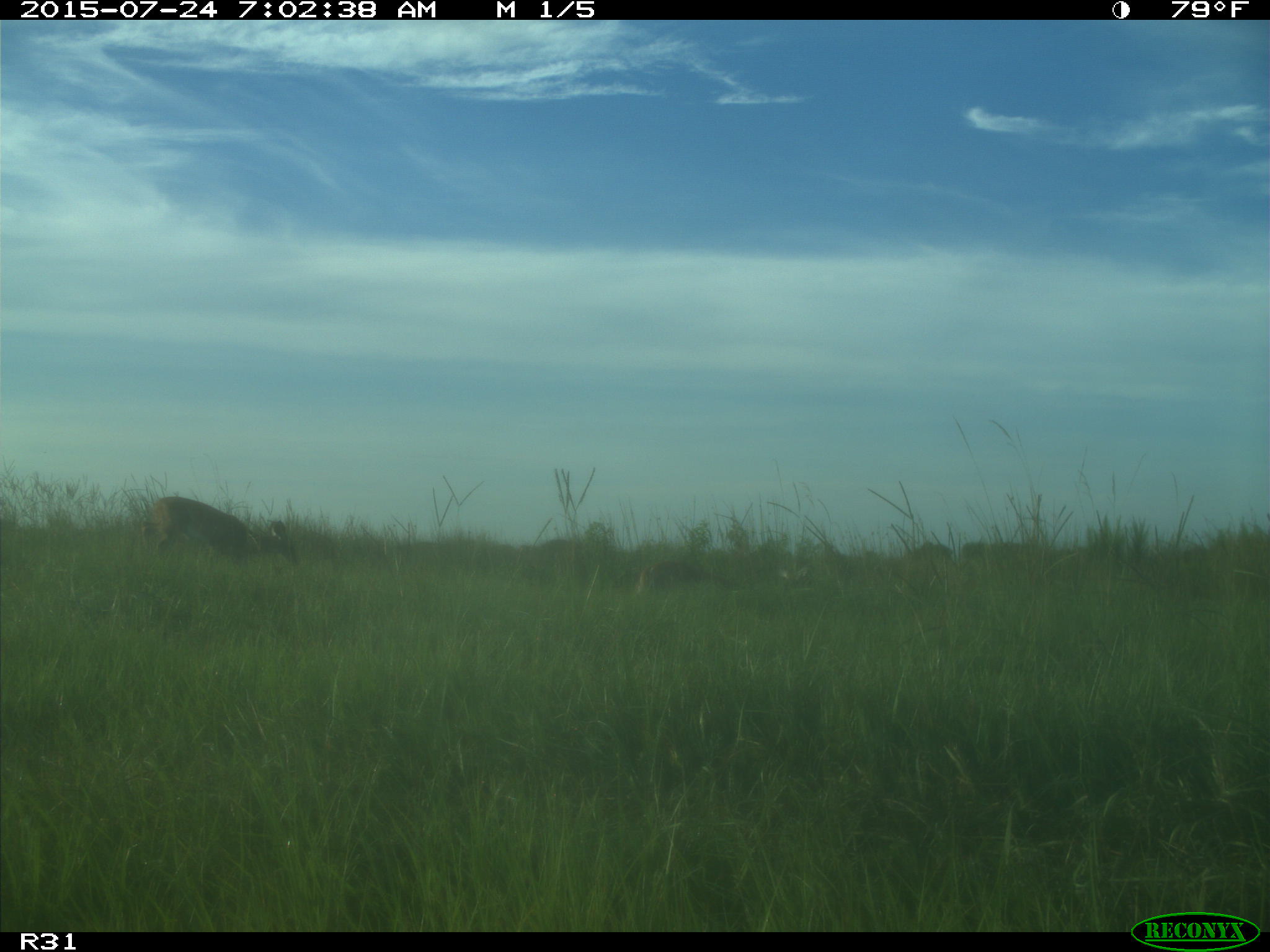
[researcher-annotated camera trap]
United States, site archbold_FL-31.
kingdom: Animalia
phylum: Chordata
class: Mammalia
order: Artiodactyla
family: Cervidae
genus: Odocoileus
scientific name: Odocoileus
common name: deer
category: unidentified deer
Unidentified deer (deer) (Odocoileus).